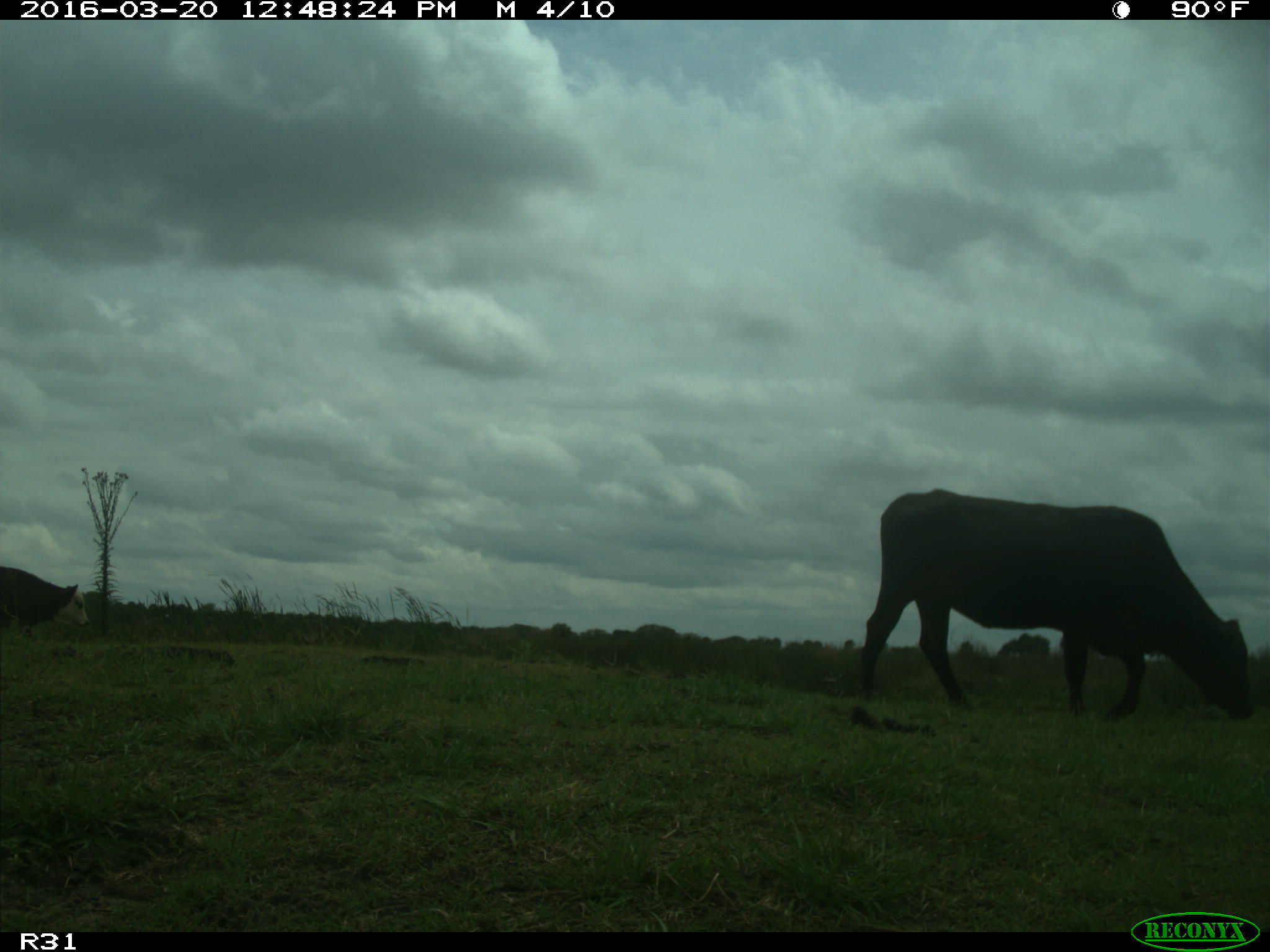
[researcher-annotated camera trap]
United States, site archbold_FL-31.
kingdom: Animalia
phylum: Chordata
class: Mammalia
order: Artiodactyla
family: Bovidae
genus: Bos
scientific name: Bos taurus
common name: domestic cow